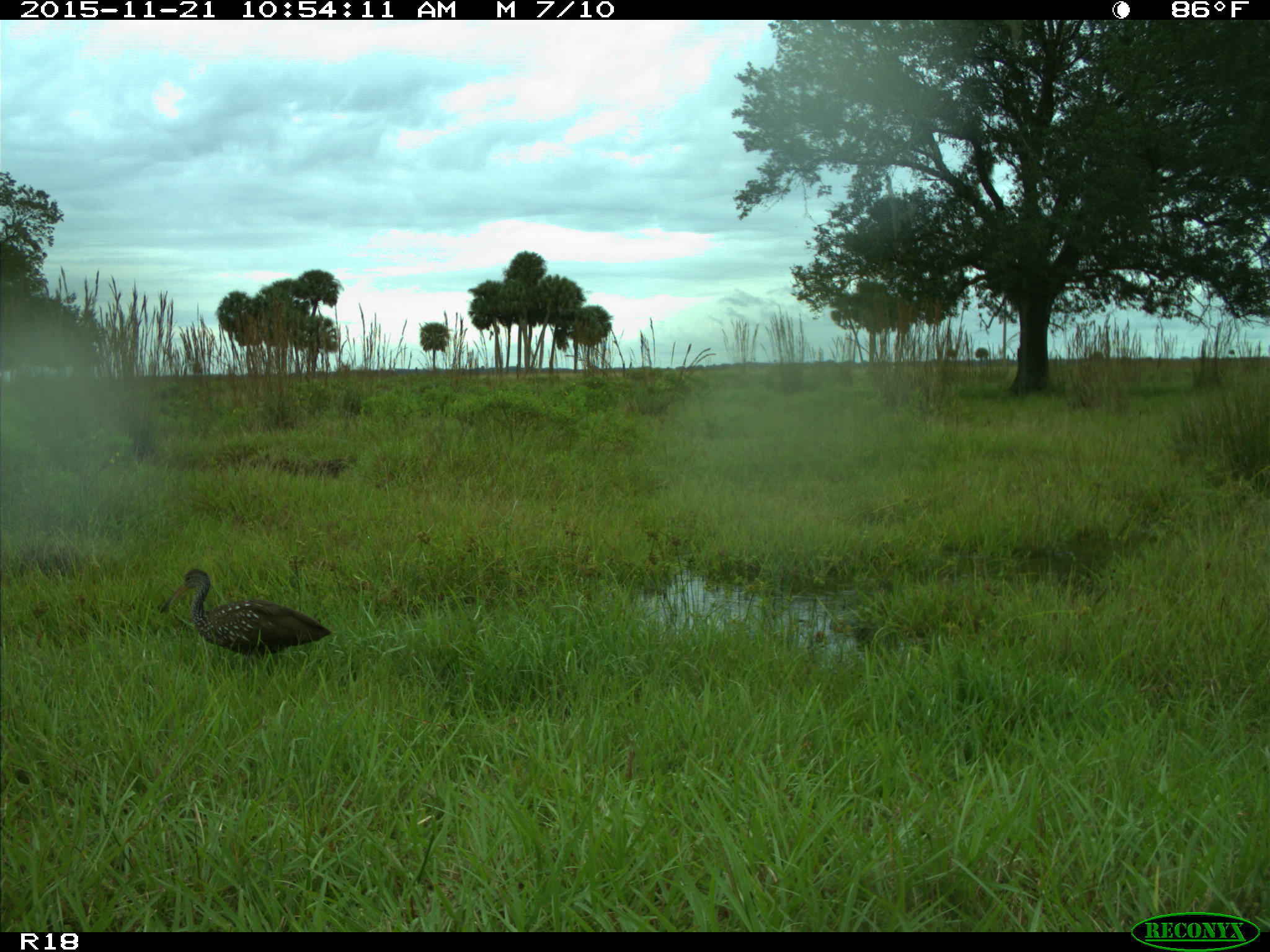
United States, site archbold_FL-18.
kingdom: Animalia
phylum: Chordata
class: Aves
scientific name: Aves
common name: birds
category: unidentified bird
Unidentified bird (birds) (Aves).